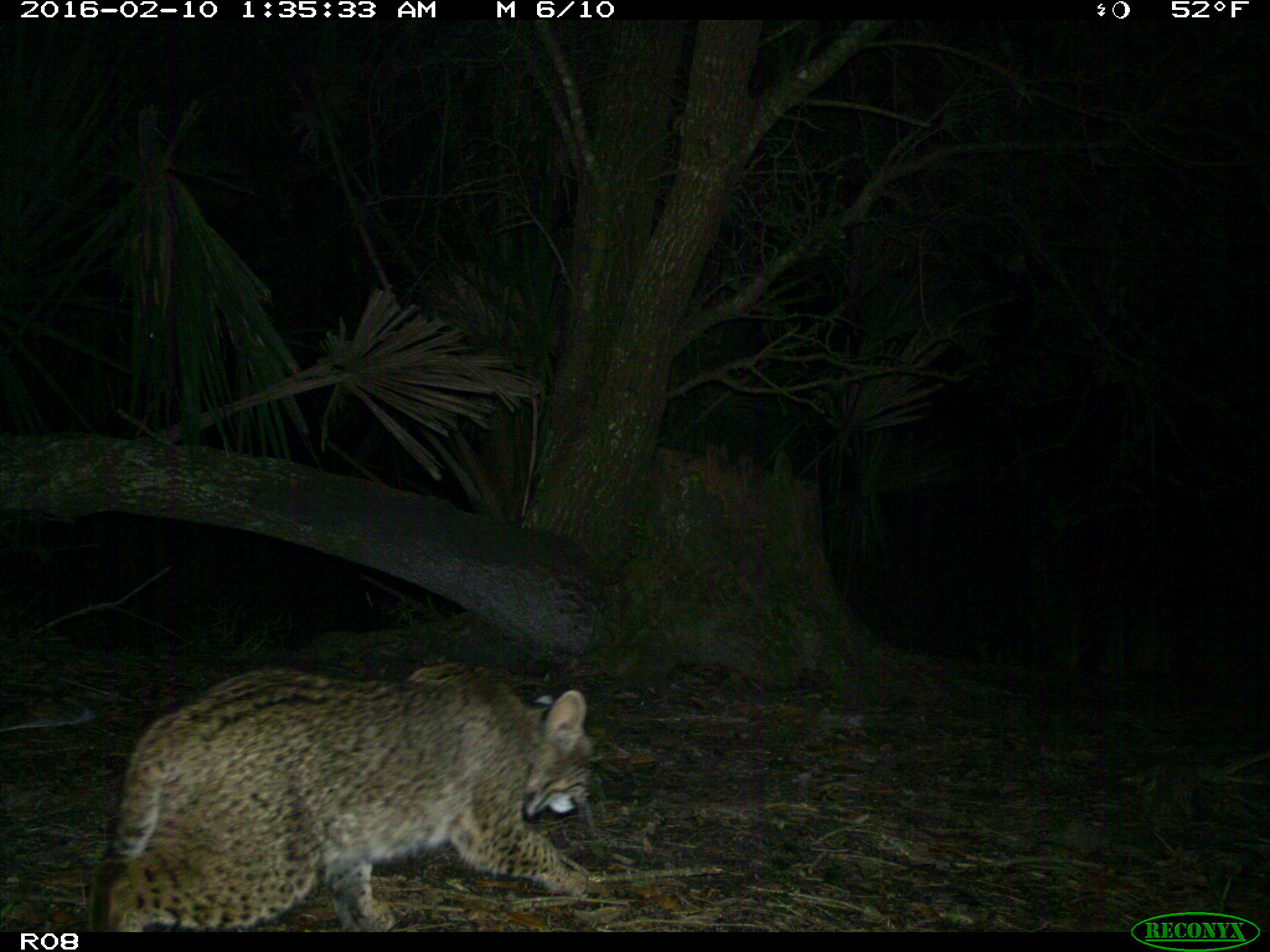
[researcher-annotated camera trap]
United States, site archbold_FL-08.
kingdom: Animalia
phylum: Chordata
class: Mammalia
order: Carnivora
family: Felidae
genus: Lynx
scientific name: Lynx rufus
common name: bobcat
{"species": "Lynx rufus (bobcat)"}